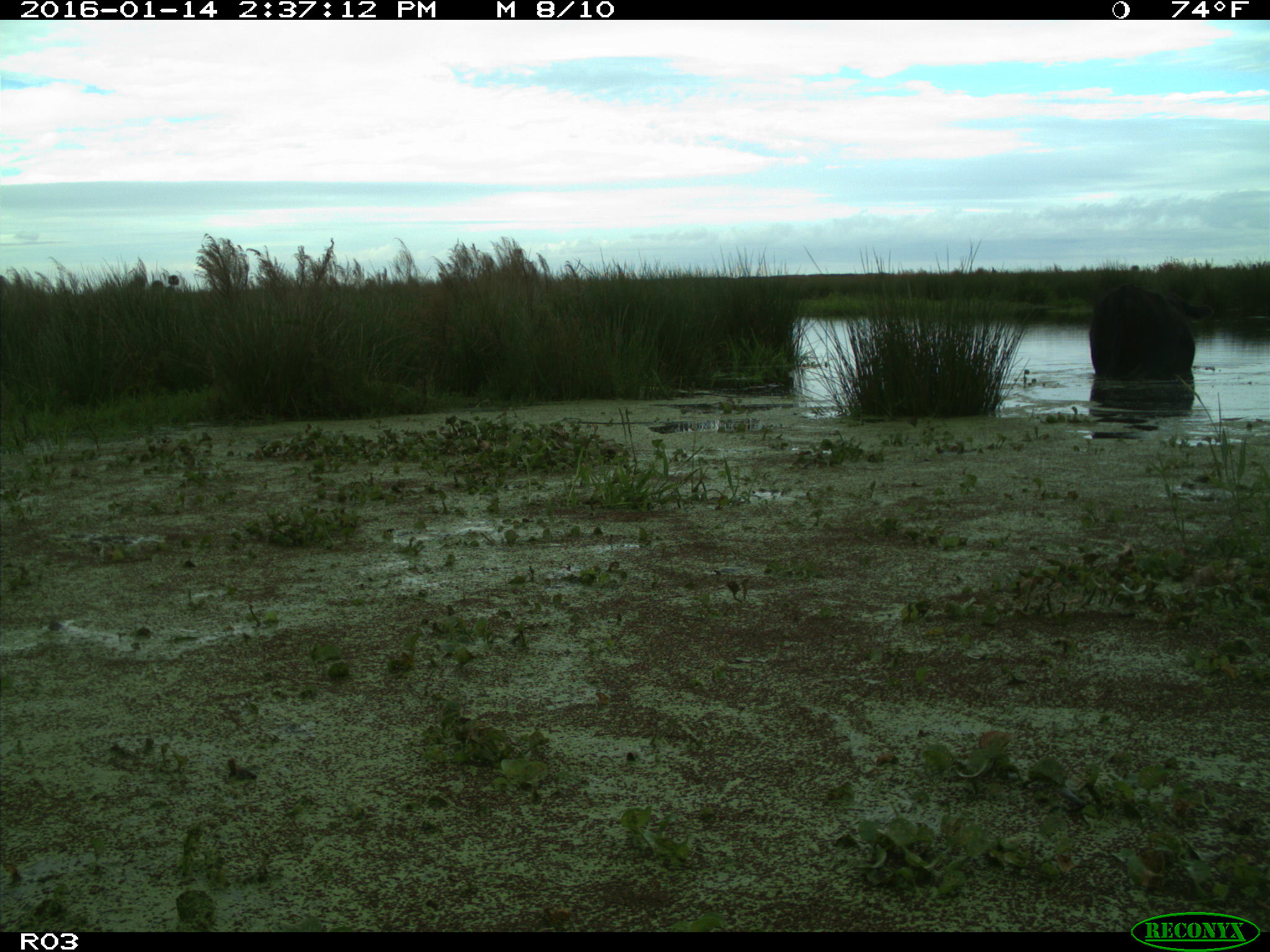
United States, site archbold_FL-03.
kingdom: Animalia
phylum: Chordata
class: Mammalia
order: Artiodactyla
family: Bovidae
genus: Bos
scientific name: Bos taurus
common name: domestic cow